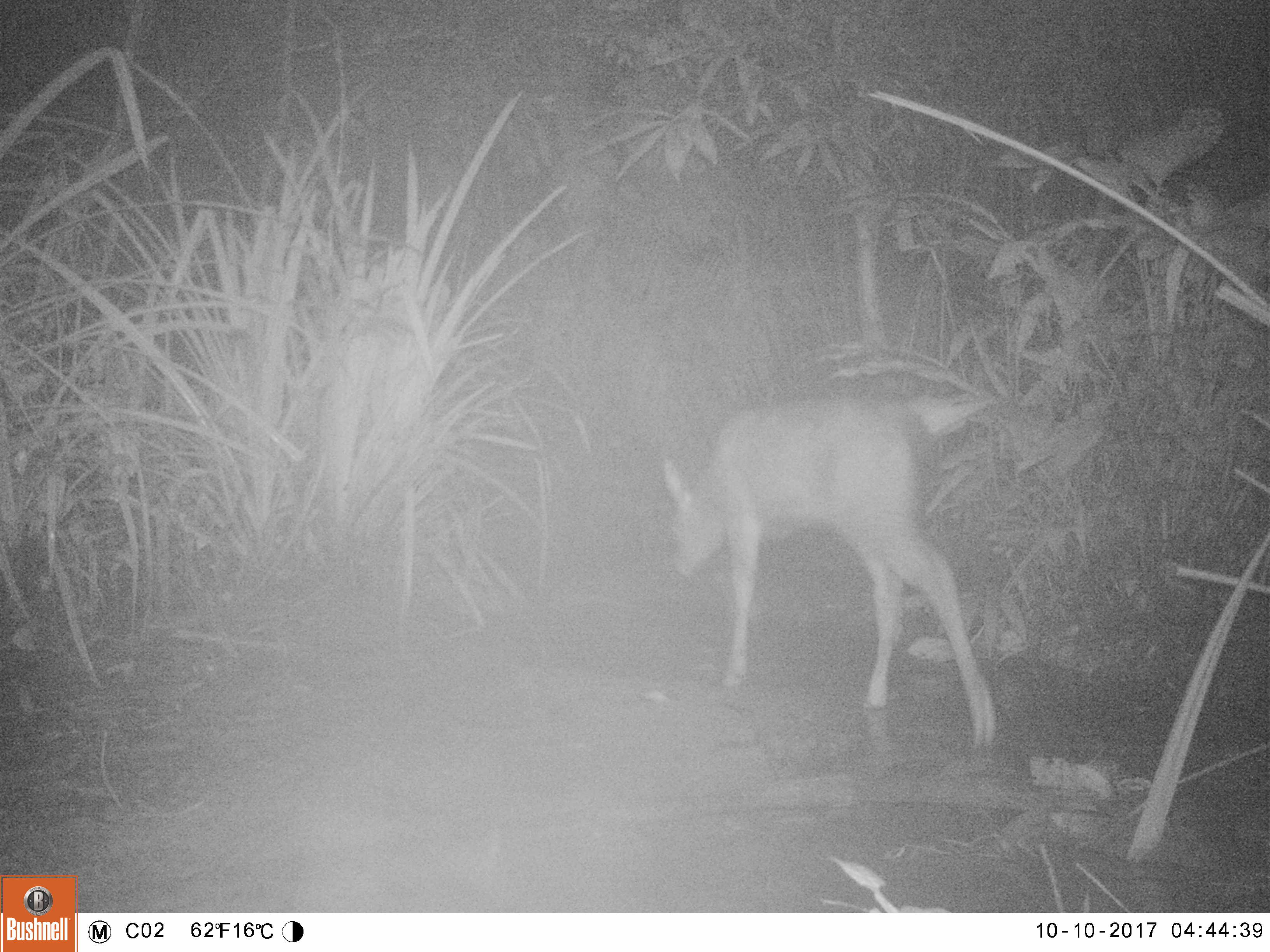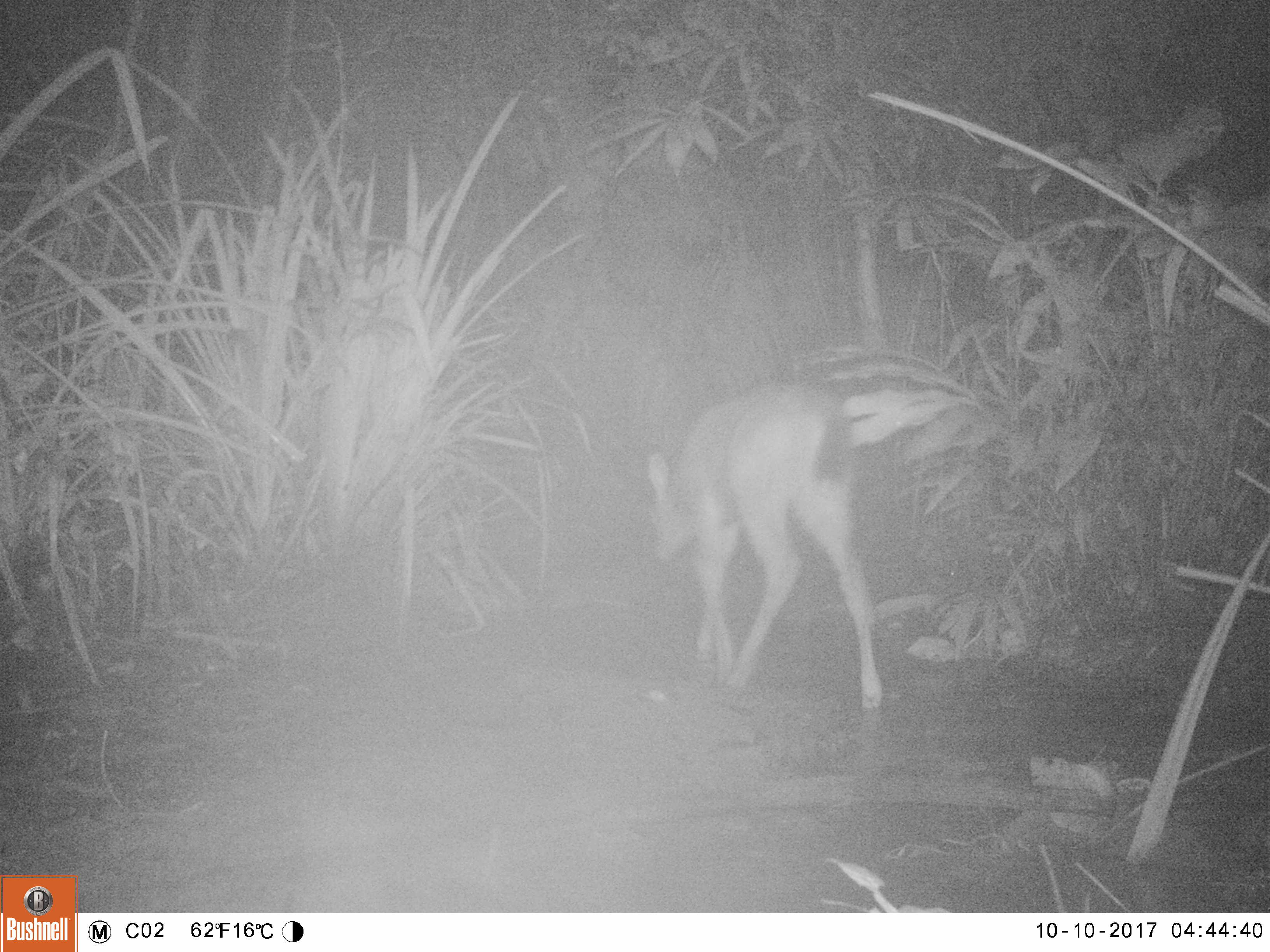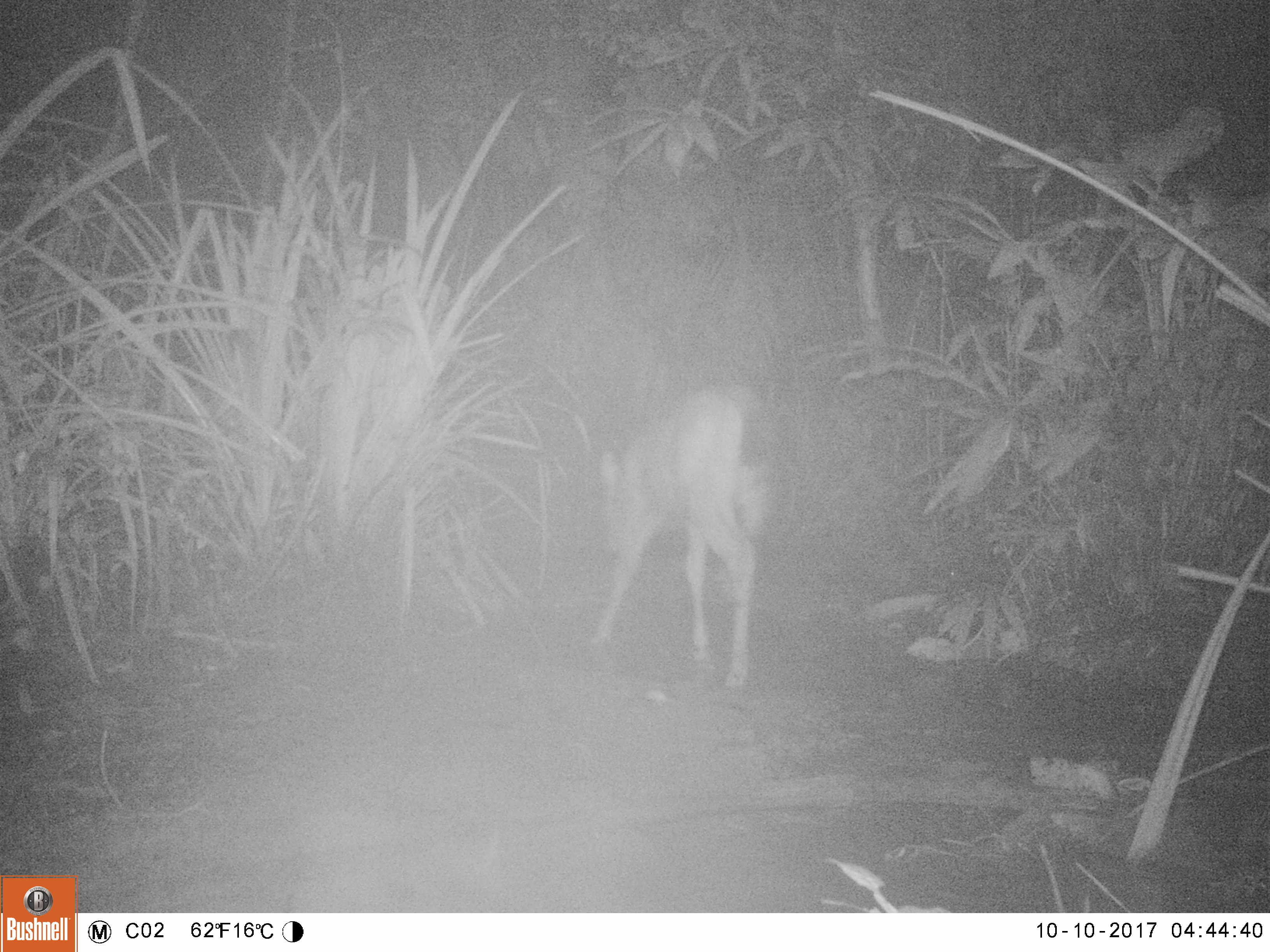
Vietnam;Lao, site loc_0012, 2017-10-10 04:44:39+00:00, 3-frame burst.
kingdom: Animalia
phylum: Chordata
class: Mammalia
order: Artiodactyla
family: Cervidae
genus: Rusa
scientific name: Rusa unicolor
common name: sambar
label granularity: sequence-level